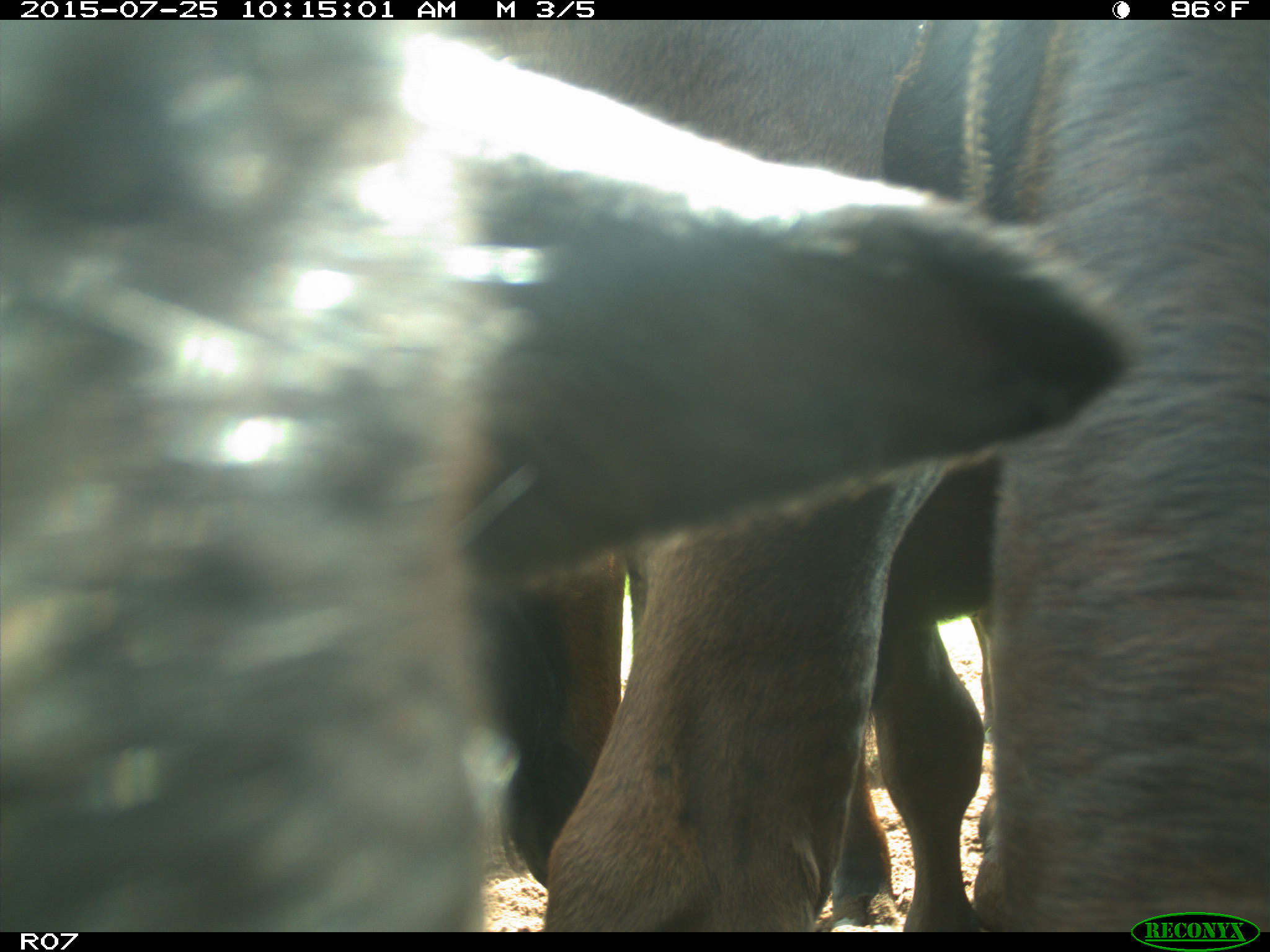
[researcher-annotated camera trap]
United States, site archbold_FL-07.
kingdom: Animalia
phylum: Chordata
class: Mammalia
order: Artiodactyla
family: Bovidae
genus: Bos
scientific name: Bos taurus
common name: domestic cow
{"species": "Bos taurus (domestic cow)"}